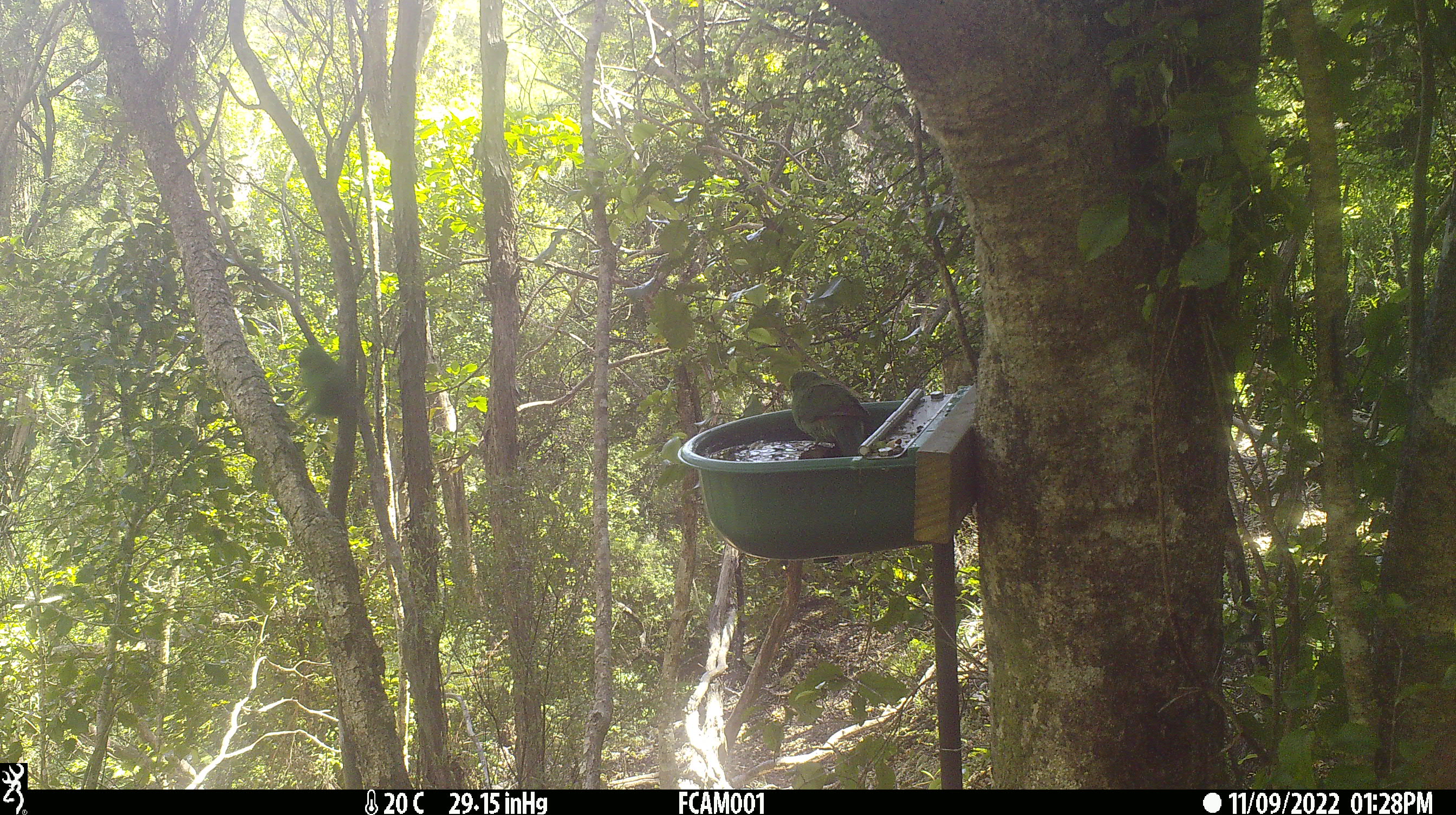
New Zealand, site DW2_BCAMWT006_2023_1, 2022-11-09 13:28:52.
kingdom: Animalia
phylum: Chordata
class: Aves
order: Psittaciformes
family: Psittaculidae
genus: Cyanoramphus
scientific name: Cyanoramphus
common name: parakeet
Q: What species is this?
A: Parakeet (Cyanoramphus).